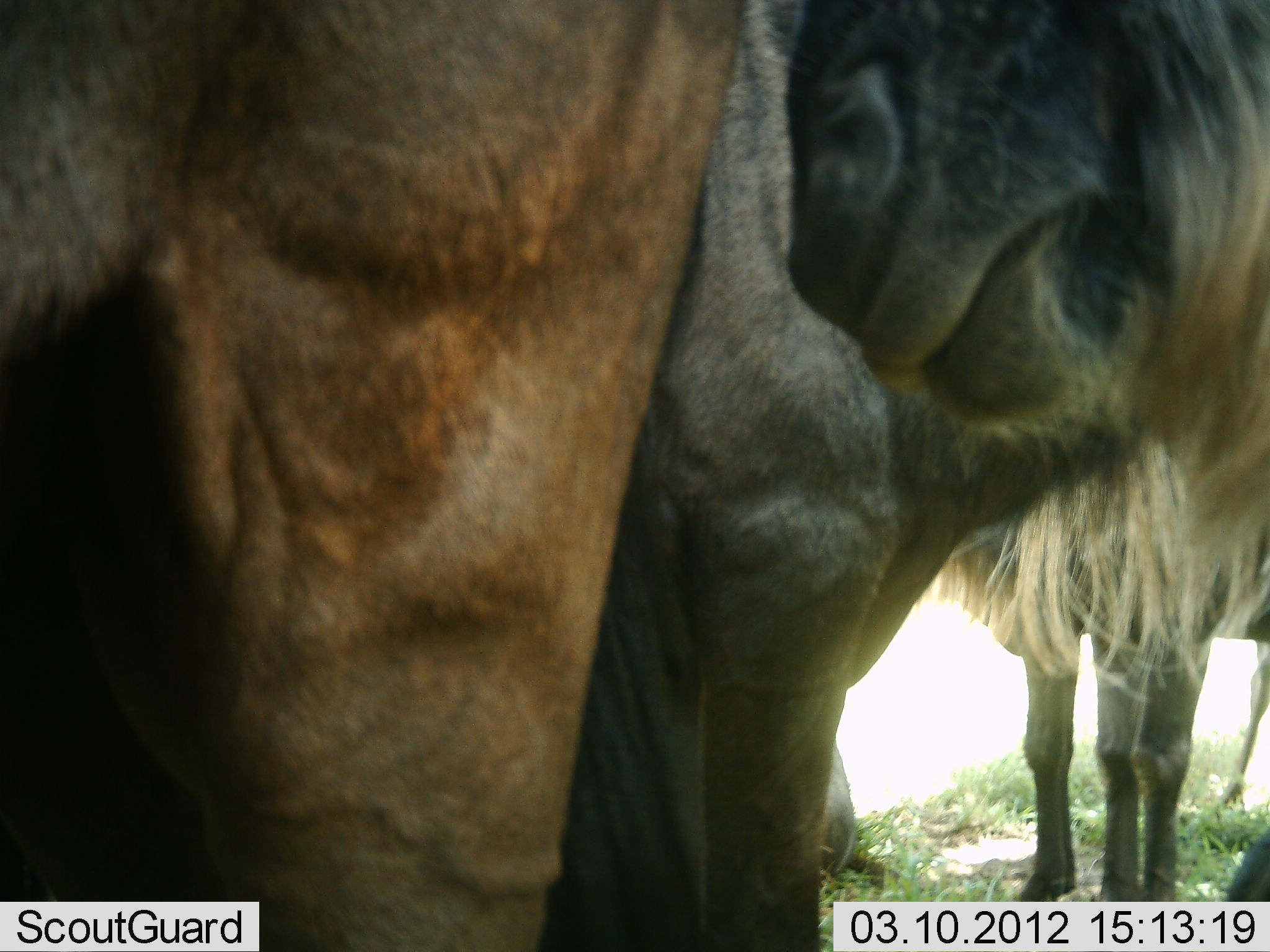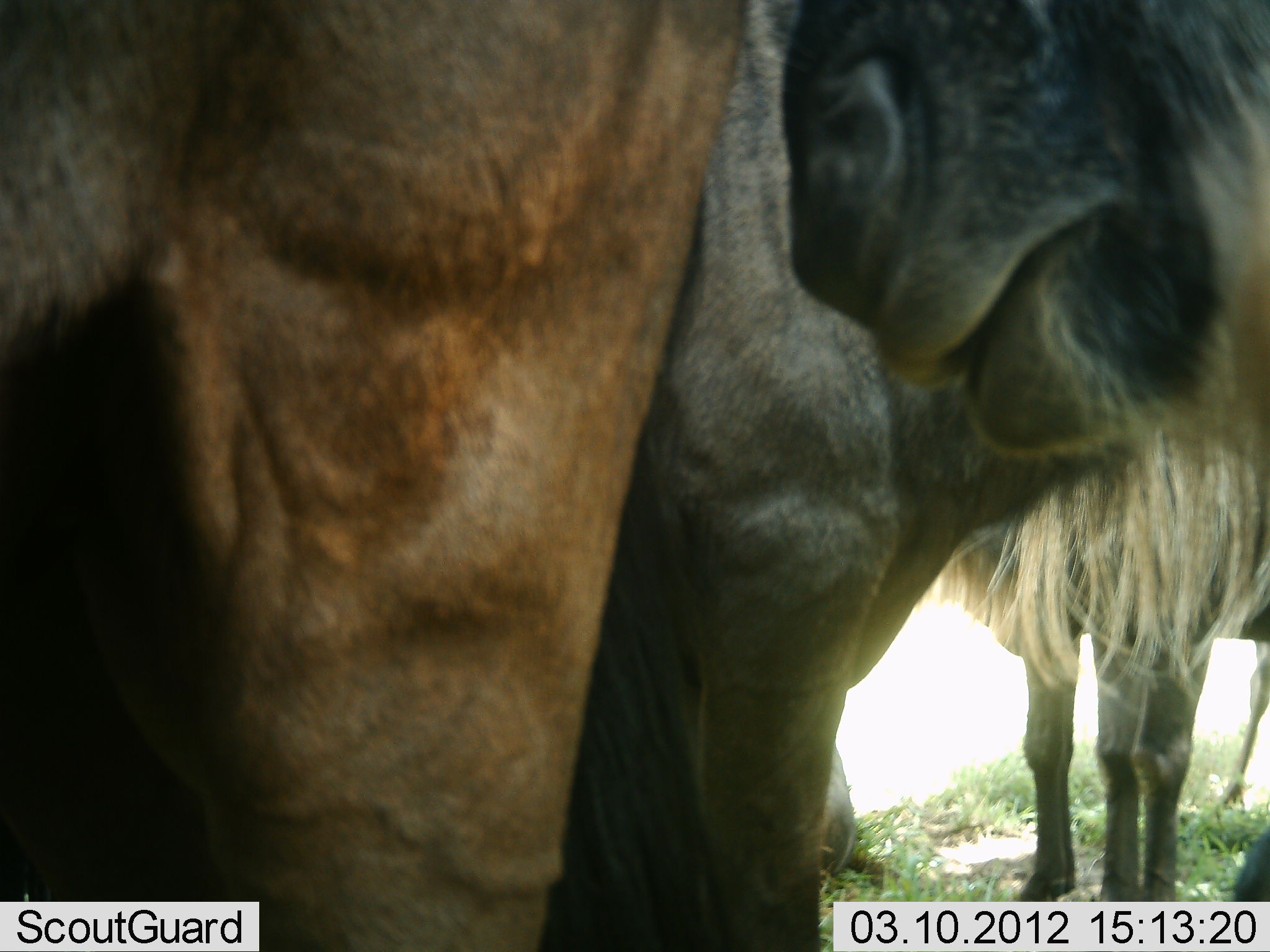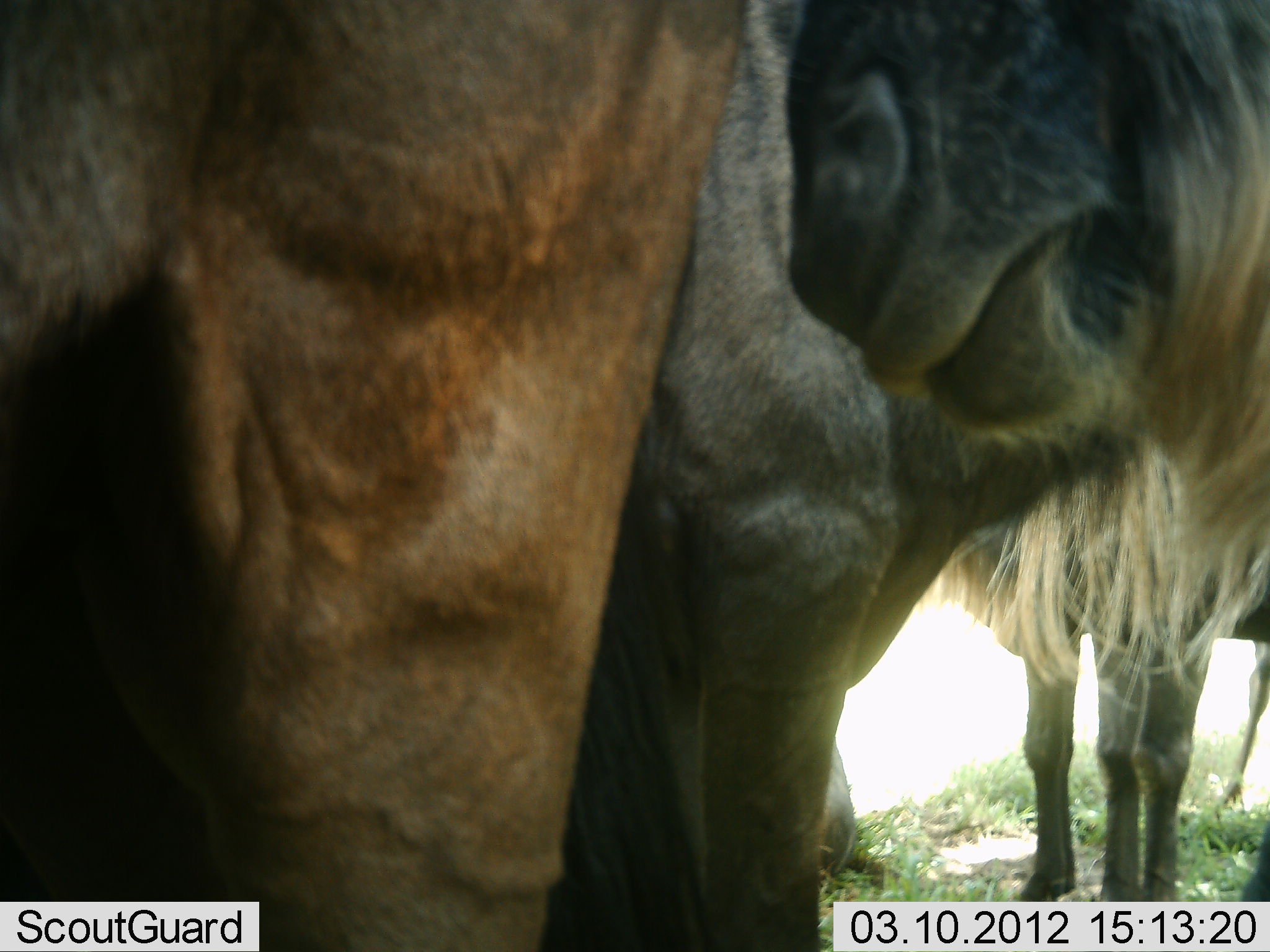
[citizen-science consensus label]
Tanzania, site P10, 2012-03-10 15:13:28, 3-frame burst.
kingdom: Animalia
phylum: Chordata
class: Mammalia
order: Artiodactyla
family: Bovidae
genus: Connochaetes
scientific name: Connochaetes taurinus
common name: blue wildebeest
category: wildebeest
Wildebeest (blue wildebeest) (Connochaetes taurinus), count 3. Behavior (volunteer vote fractions): standing 82%, resting 14%, moving 0%, interacting 14%. Young present (vote fraction): 0%. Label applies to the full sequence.